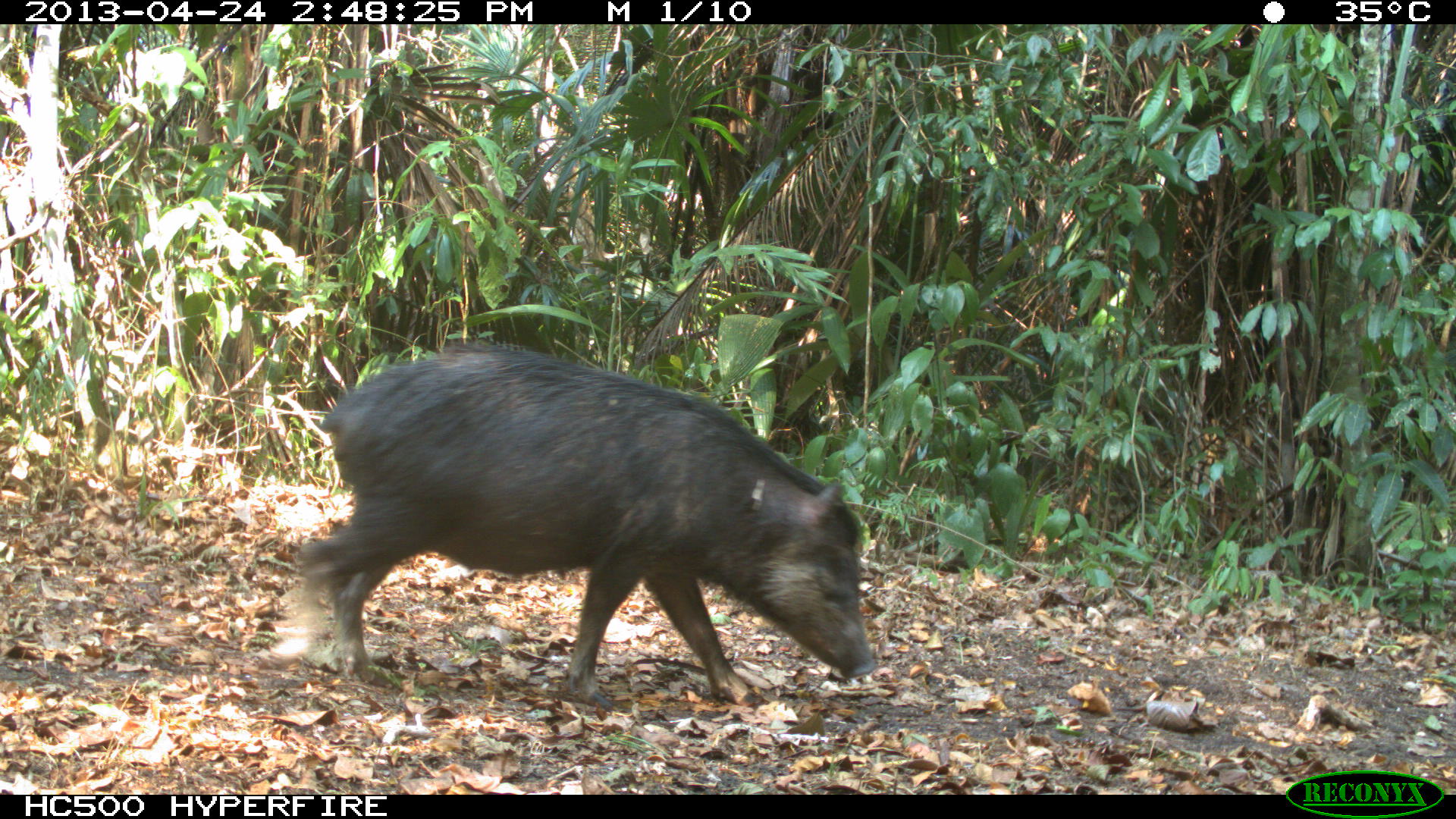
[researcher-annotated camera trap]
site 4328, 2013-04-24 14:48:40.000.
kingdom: Animalia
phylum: Chordata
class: Mammalia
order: Artiodactyla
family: Tayassuidae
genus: Tayassu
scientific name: Tayassu pecari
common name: white-lipped peccary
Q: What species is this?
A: Tayassu pecari (white-lipped peccary).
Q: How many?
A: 10.